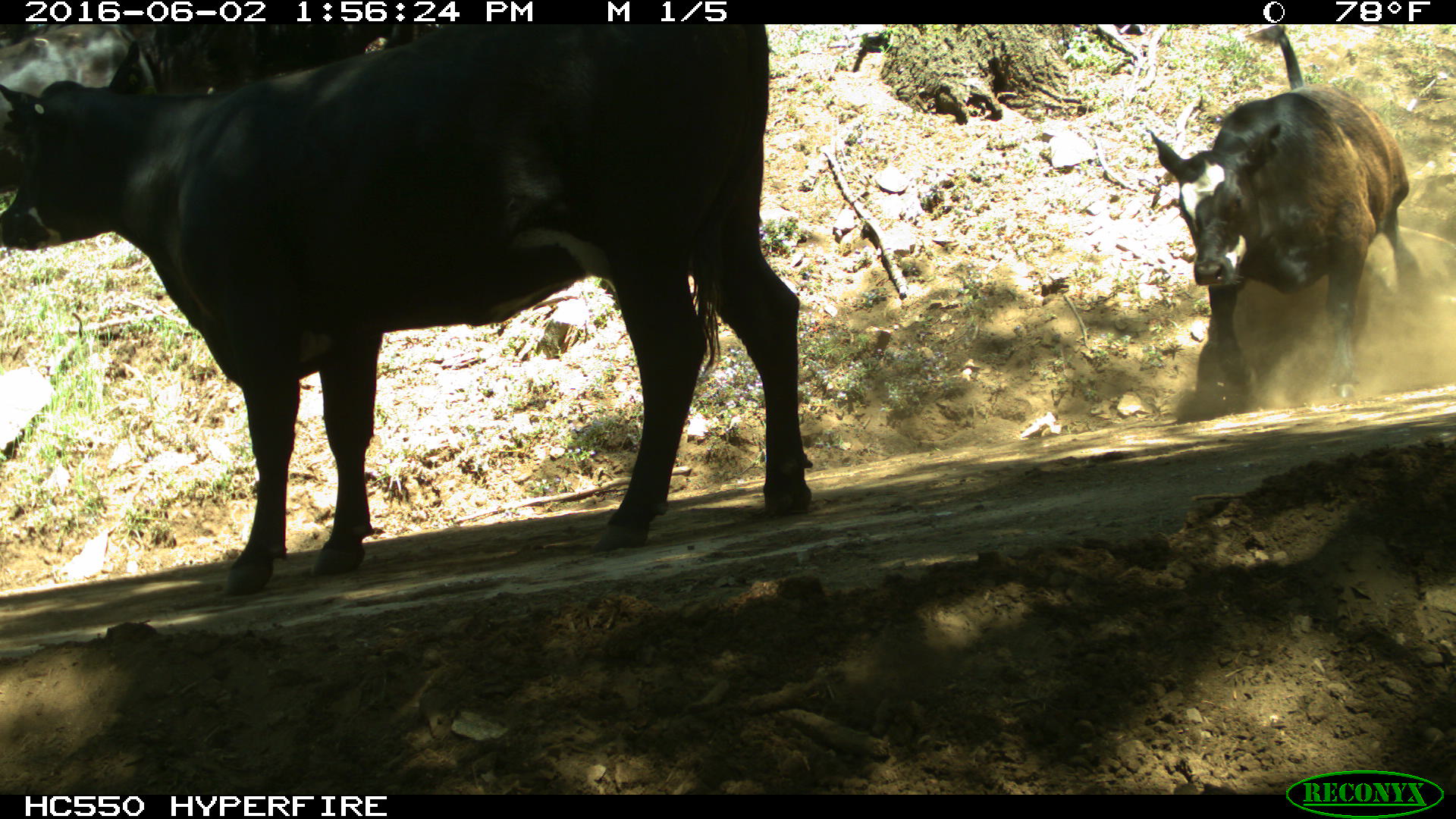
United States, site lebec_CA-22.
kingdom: Animalia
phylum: Chordata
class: Mammalia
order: Artiodactyla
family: Bovidae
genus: Bos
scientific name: Bos taurus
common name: domestic cow